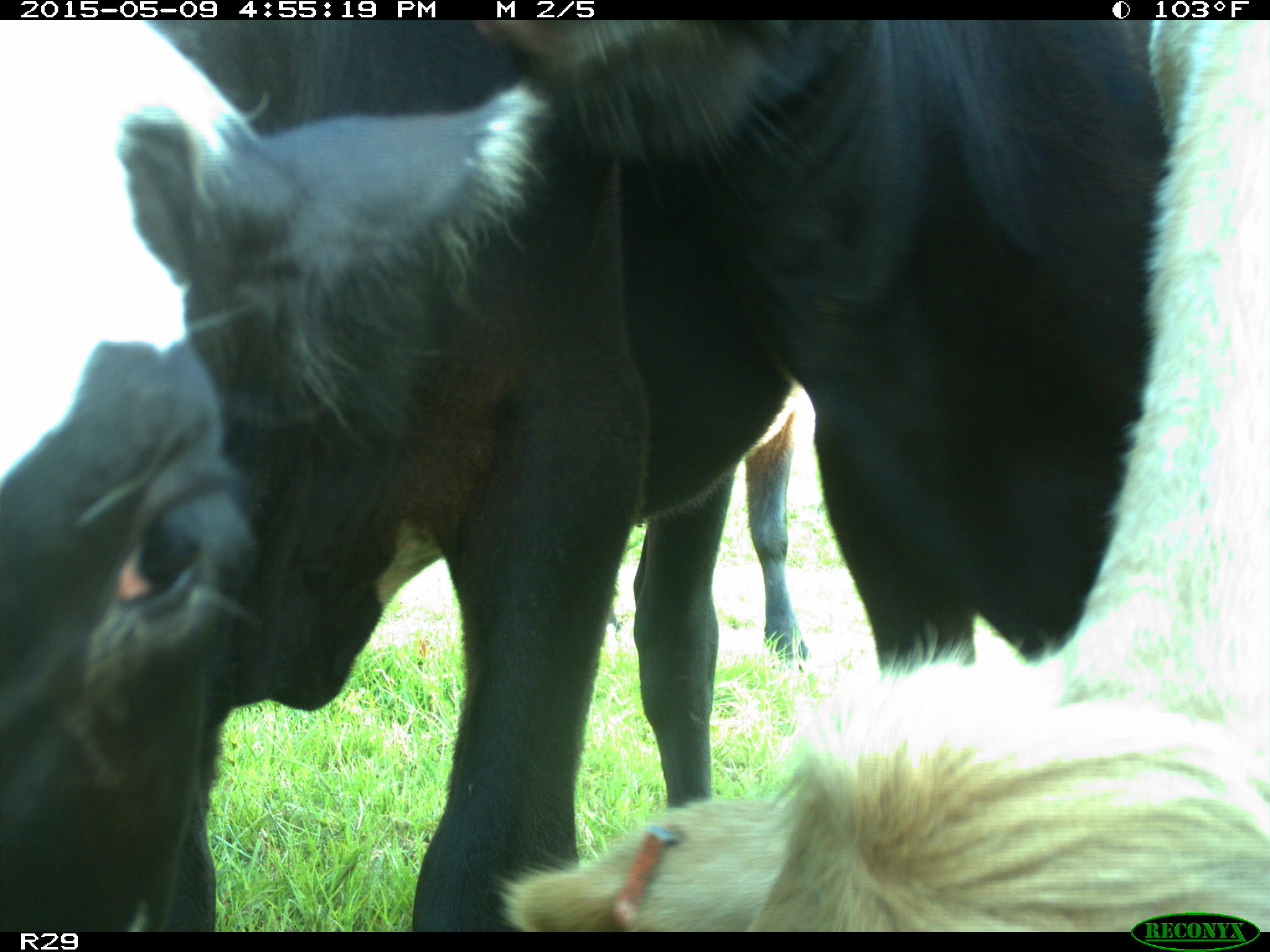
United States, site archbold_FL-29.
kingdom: Animalia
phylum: Chordata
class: Mammalia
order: Artiodactyla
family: Bovidae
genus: Bos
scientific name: Bos taurus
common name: domestic cow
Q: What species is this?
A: Bos taurus (domestic cow).